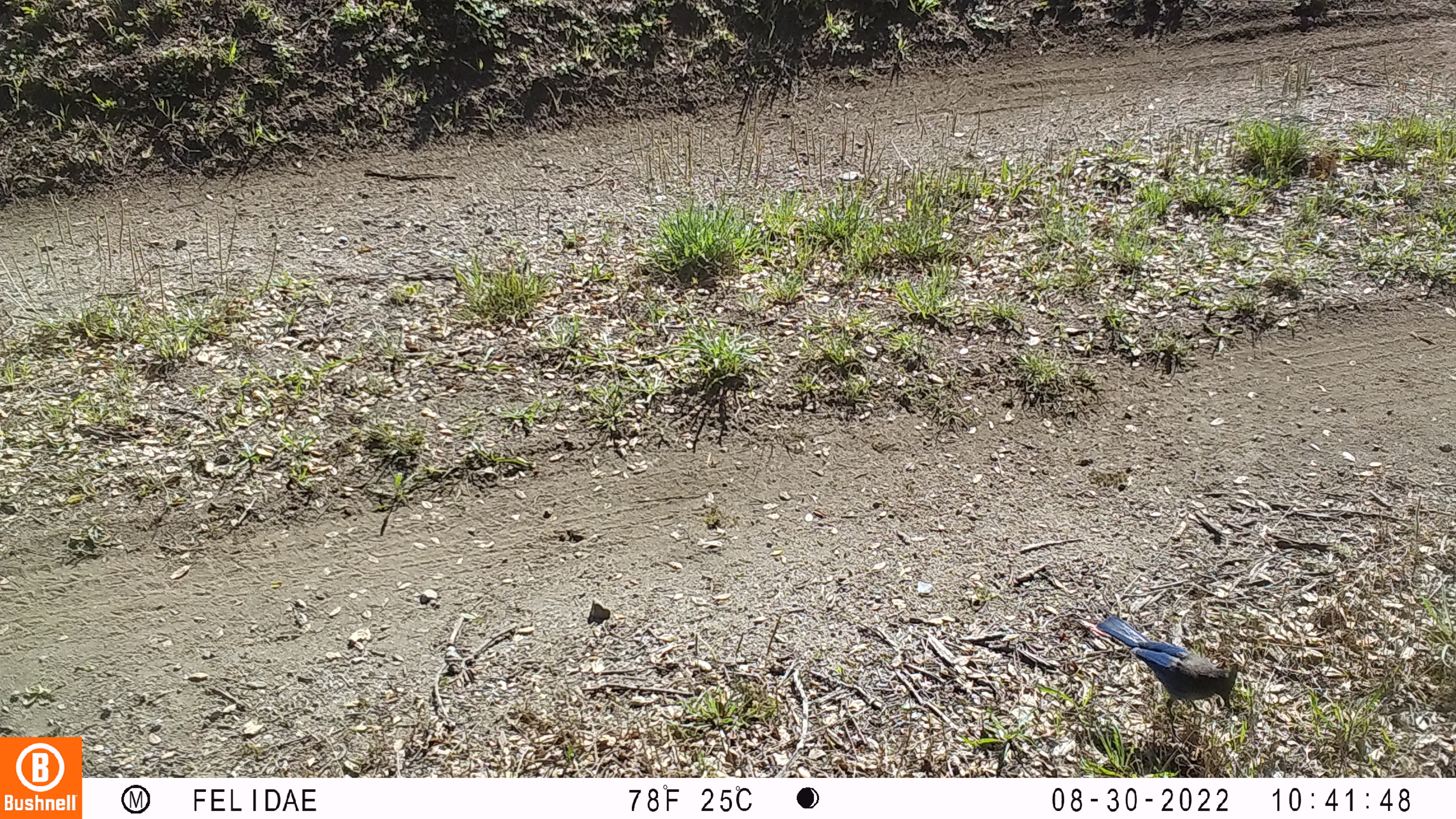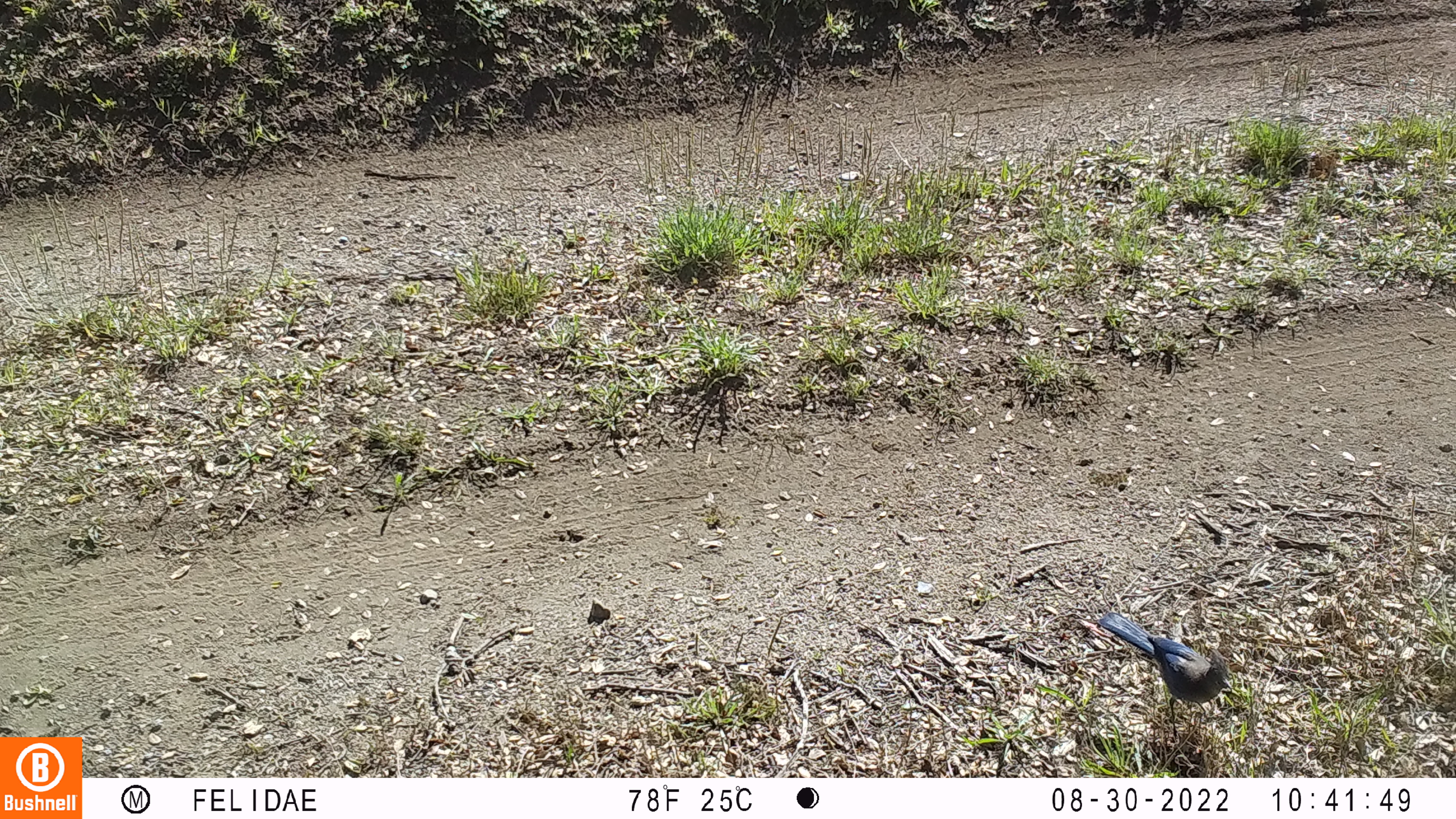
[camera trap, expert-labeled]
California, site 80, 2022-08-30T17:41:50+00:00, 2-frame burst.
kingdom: Animalia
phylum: Chordata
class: Aves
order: Passeriformes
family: Corvidae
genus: Cyanocitta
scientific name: Cyanocitta stelleri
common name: steller's jay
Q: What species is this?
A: Steller's jay (Cyanocitta stelleri).